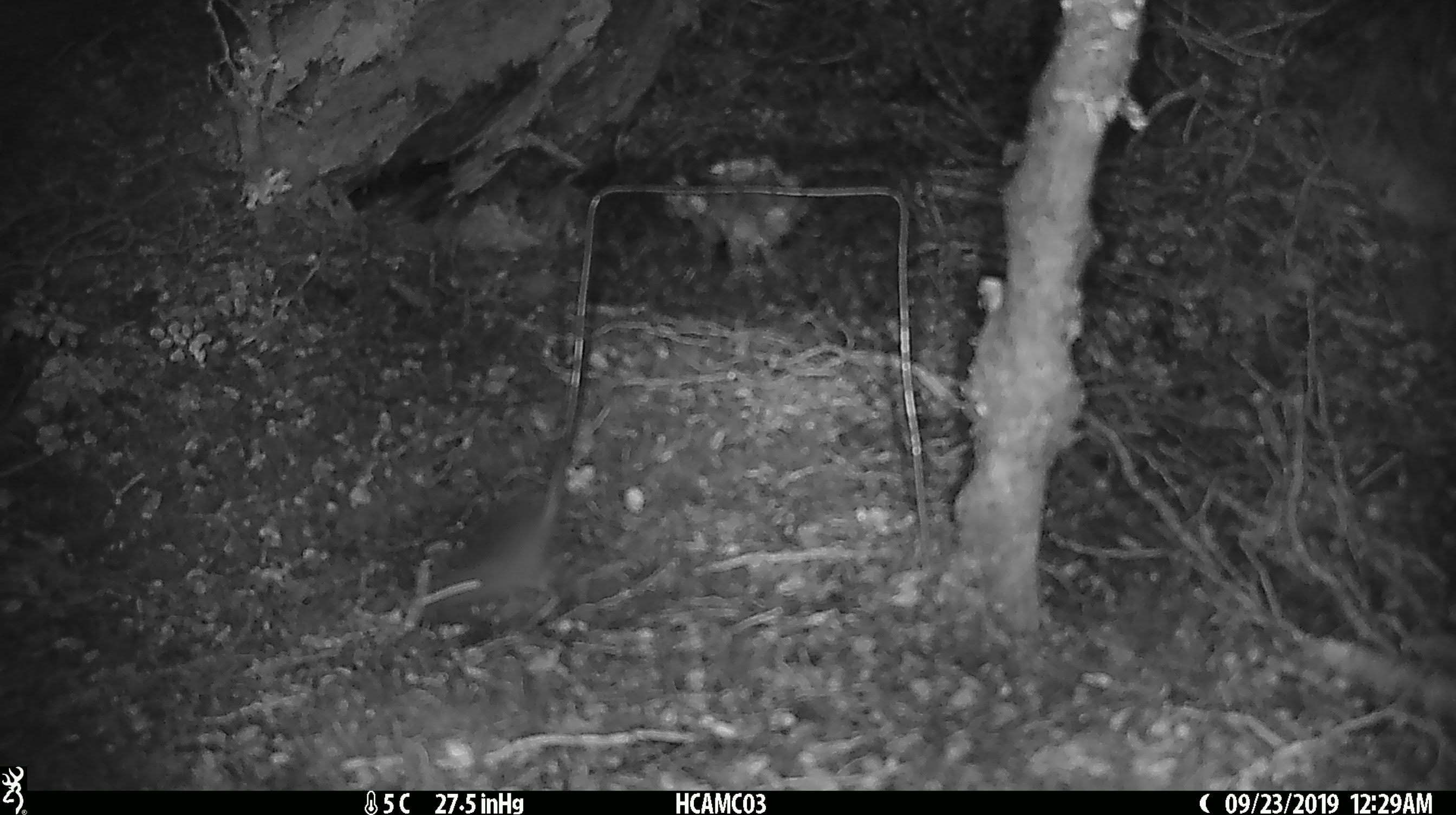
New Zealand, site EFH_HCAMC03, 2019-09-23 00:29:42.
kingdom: Animalia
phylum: Chordata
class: Mammalia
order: Rodentia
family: Muridae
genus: Mus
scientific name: Mus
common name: mouse